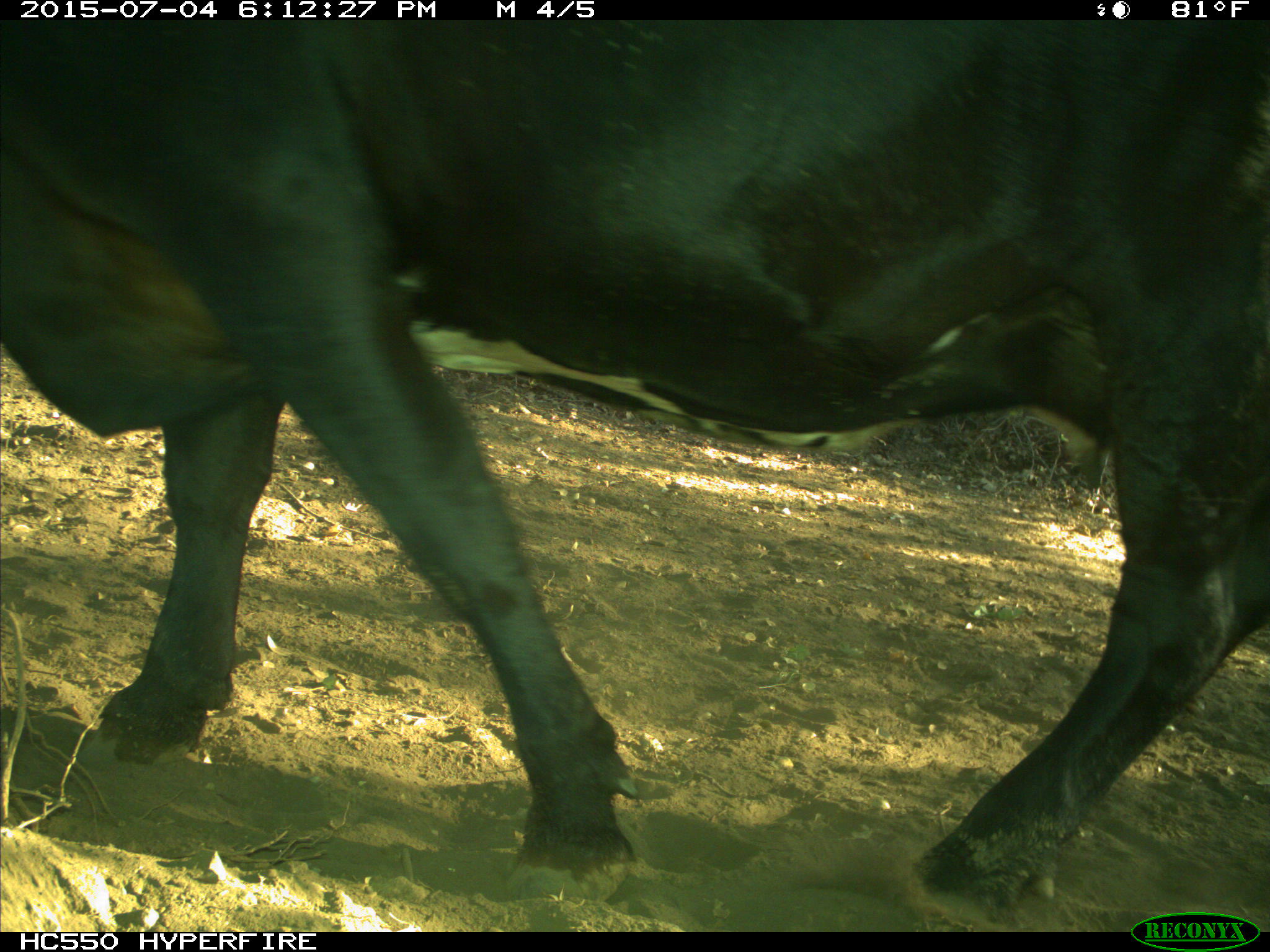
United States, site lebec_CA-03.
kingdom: Animalia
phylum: Chordata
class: Mammalia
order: Artiodactyla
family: Bovidae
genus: Bos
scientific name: Bos taurus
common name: domestic cow